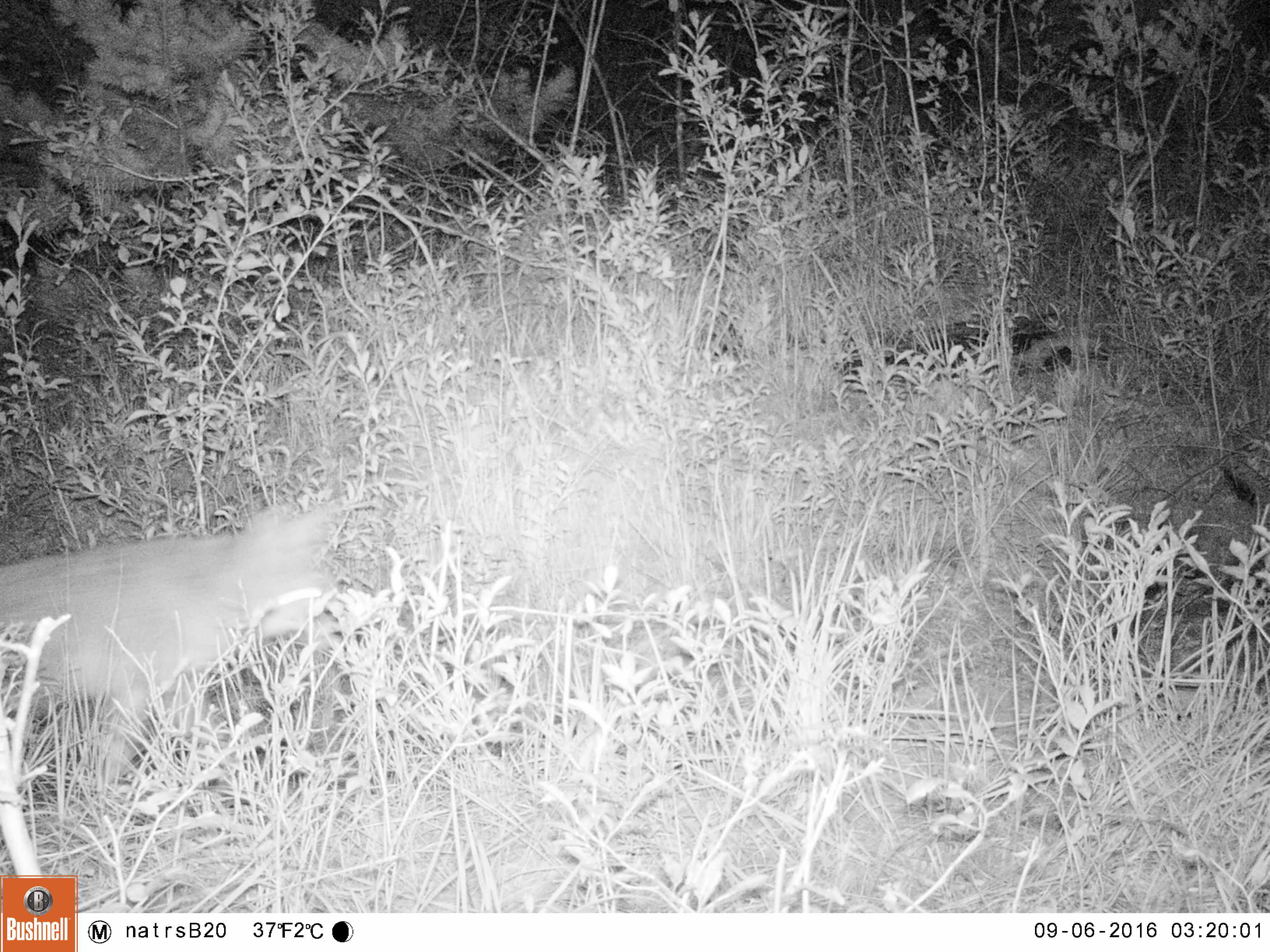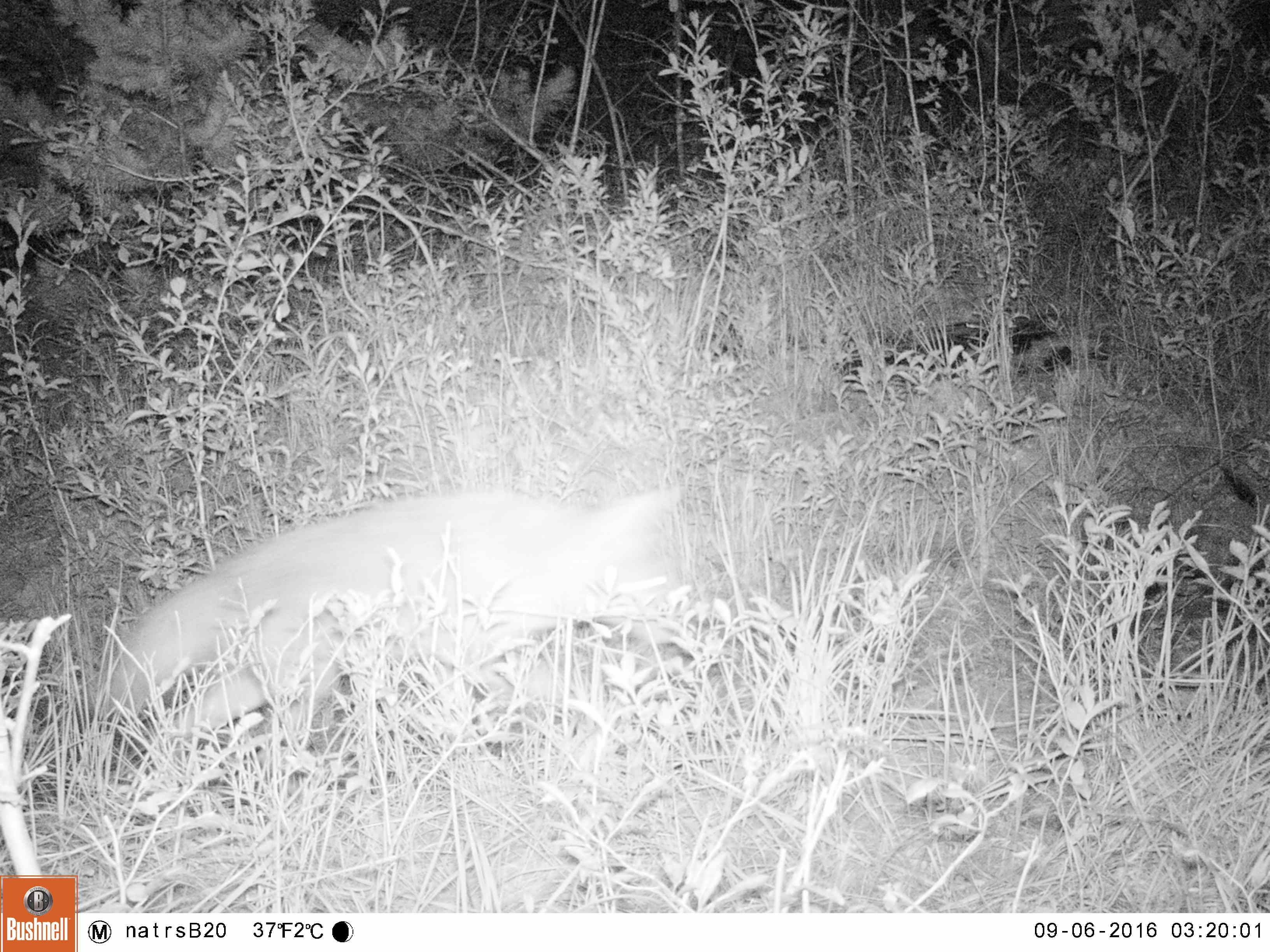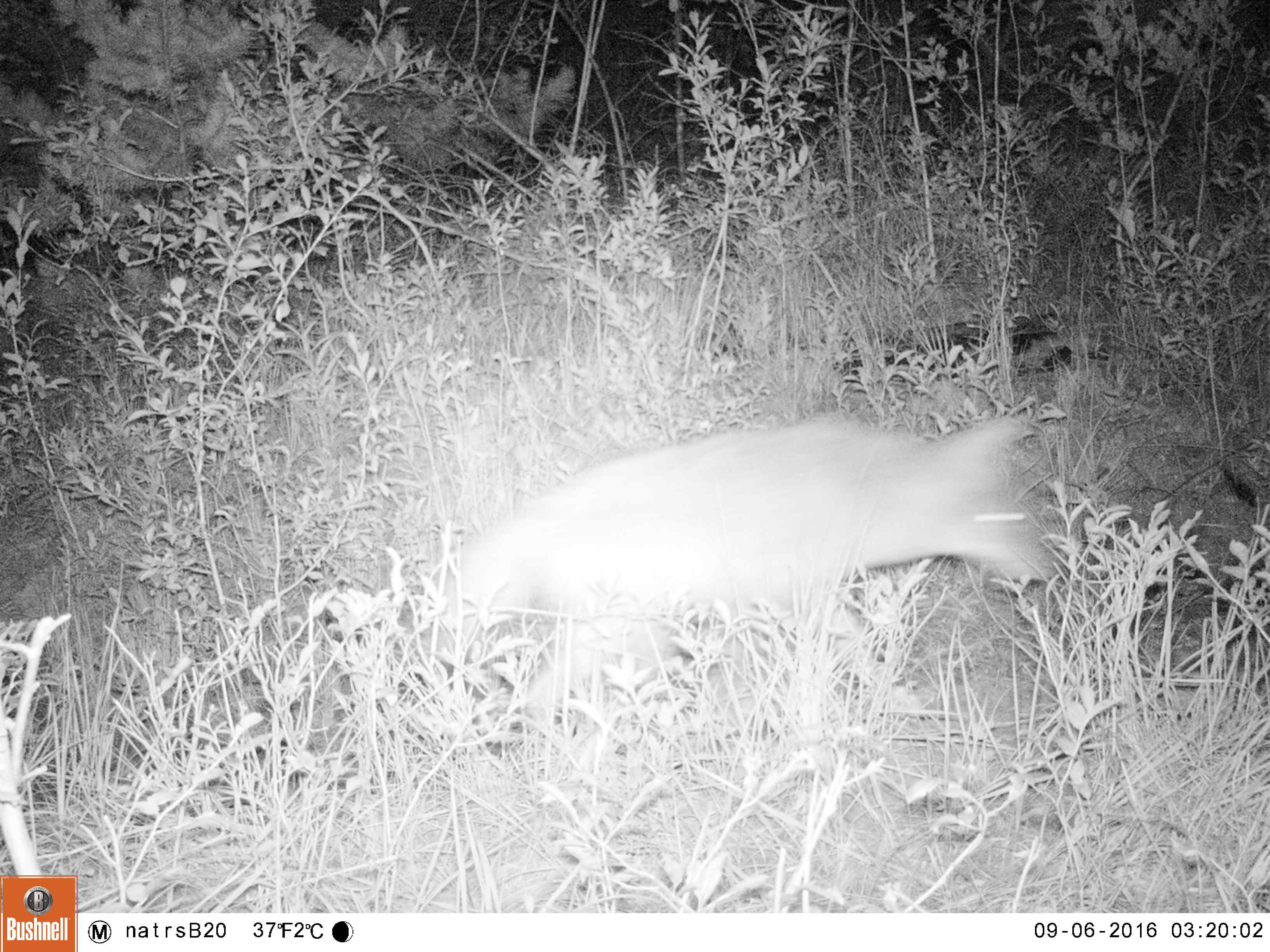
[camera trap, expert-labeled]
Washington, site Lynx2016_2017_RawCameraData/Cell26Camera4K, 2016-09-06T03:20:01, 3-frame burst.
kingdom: Animalia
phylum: Chordata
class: Mammalia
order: Carnivora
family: Canidae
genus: Canis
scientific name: Canis latrans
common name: coyote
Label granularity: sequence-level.